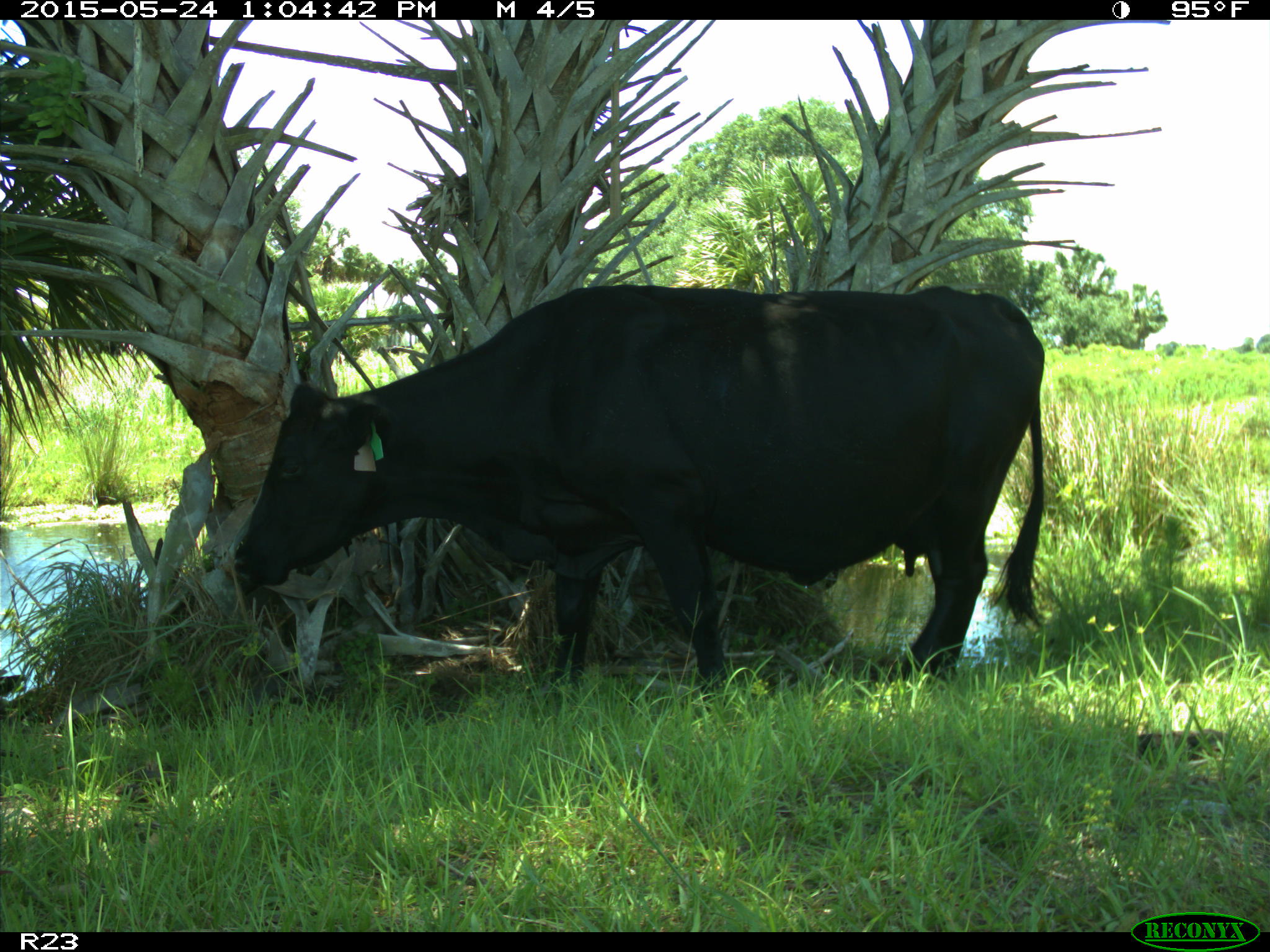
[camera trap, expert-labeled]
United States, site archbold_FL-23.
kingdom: Animalia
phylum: Chordata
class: Mammalia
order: Artiodactyla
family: Bovidae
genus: Bos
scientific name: Bos taurus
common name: domestic cow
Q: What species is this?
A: Bos taurus (domestic cow).